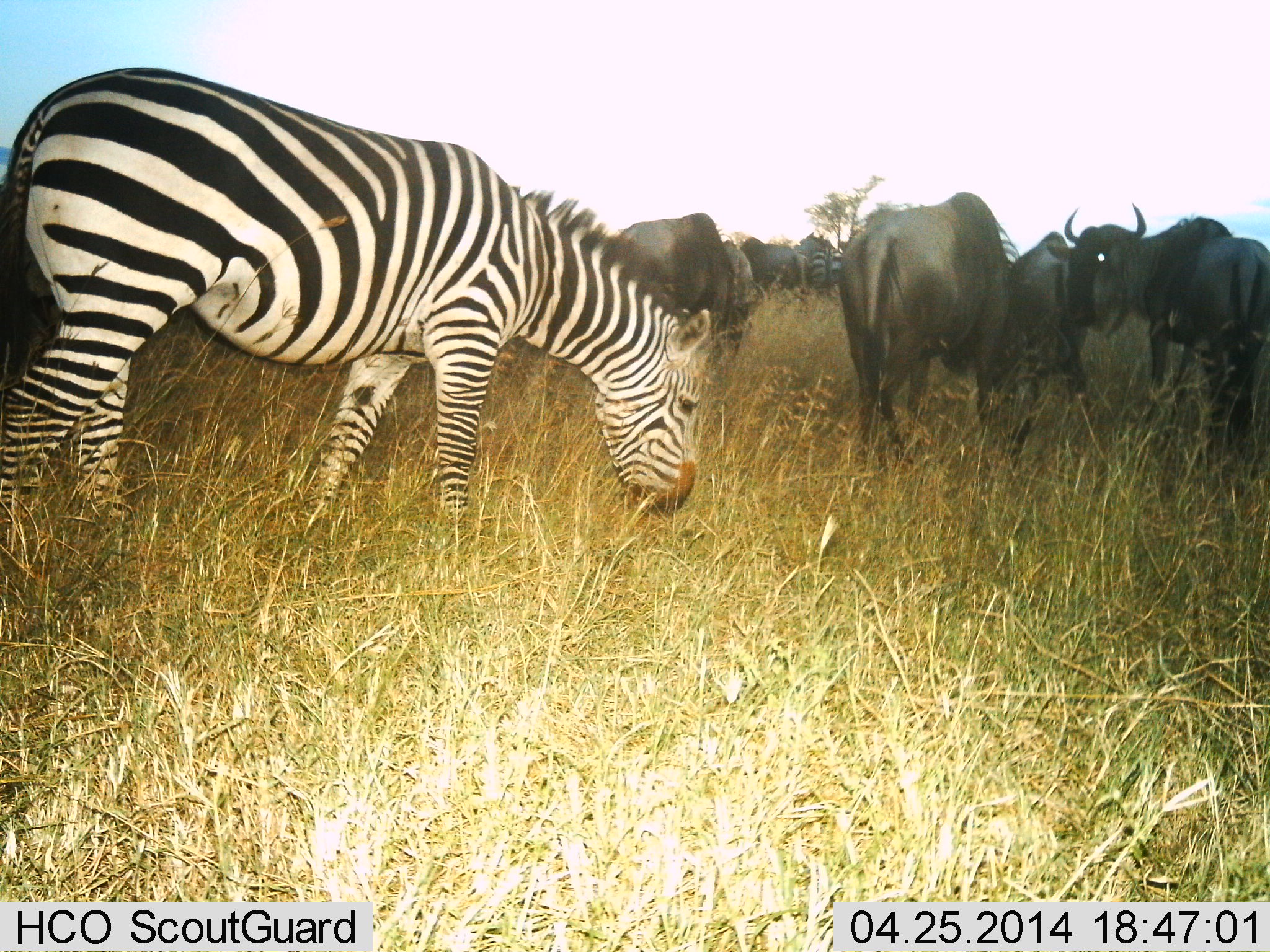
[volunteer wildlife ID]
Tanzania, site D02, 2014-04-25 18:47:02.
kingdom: Animalia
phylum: Chordata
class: Mammalia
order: Artiodactyla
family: Bovidae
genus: Connochaetes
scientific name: Connochaetes taurinus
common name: blue wildebeest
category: wildebeest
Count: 5.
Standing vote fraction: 80%.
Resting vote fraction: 0%.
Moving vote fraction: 30%.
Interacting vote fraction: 0%.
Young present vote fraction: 0%.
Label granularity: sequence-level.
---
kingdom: Animalia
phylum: Chordata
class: Mammalia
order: Perissodactyla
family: Equidae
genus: Equus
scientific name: Equus quagga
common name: plains zebra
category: zebra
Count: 2.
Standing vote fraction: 42%.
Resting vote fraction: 0%.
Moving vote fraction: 0%.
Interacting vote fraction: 0%.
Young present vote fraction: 0%.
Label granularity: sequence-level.